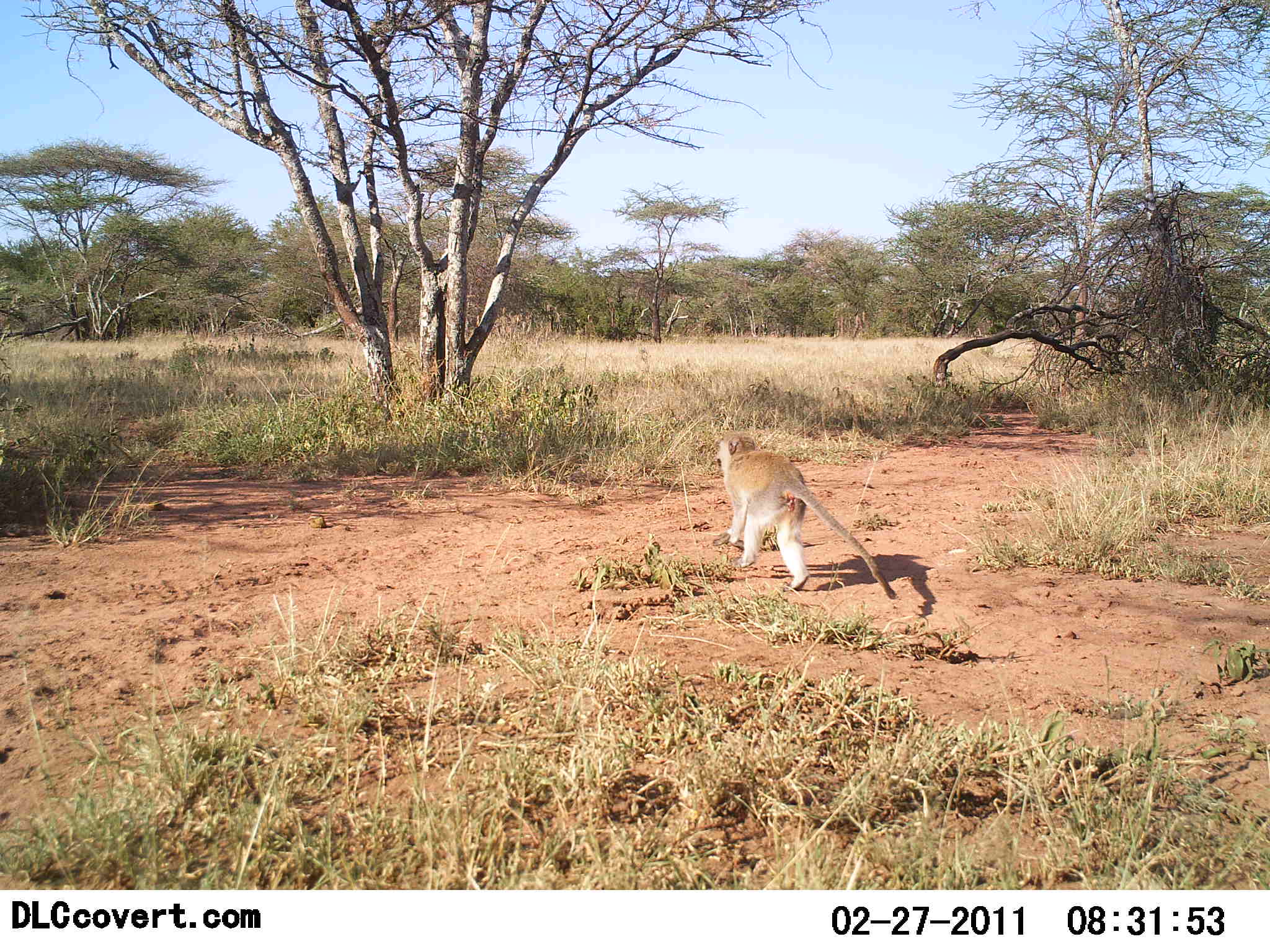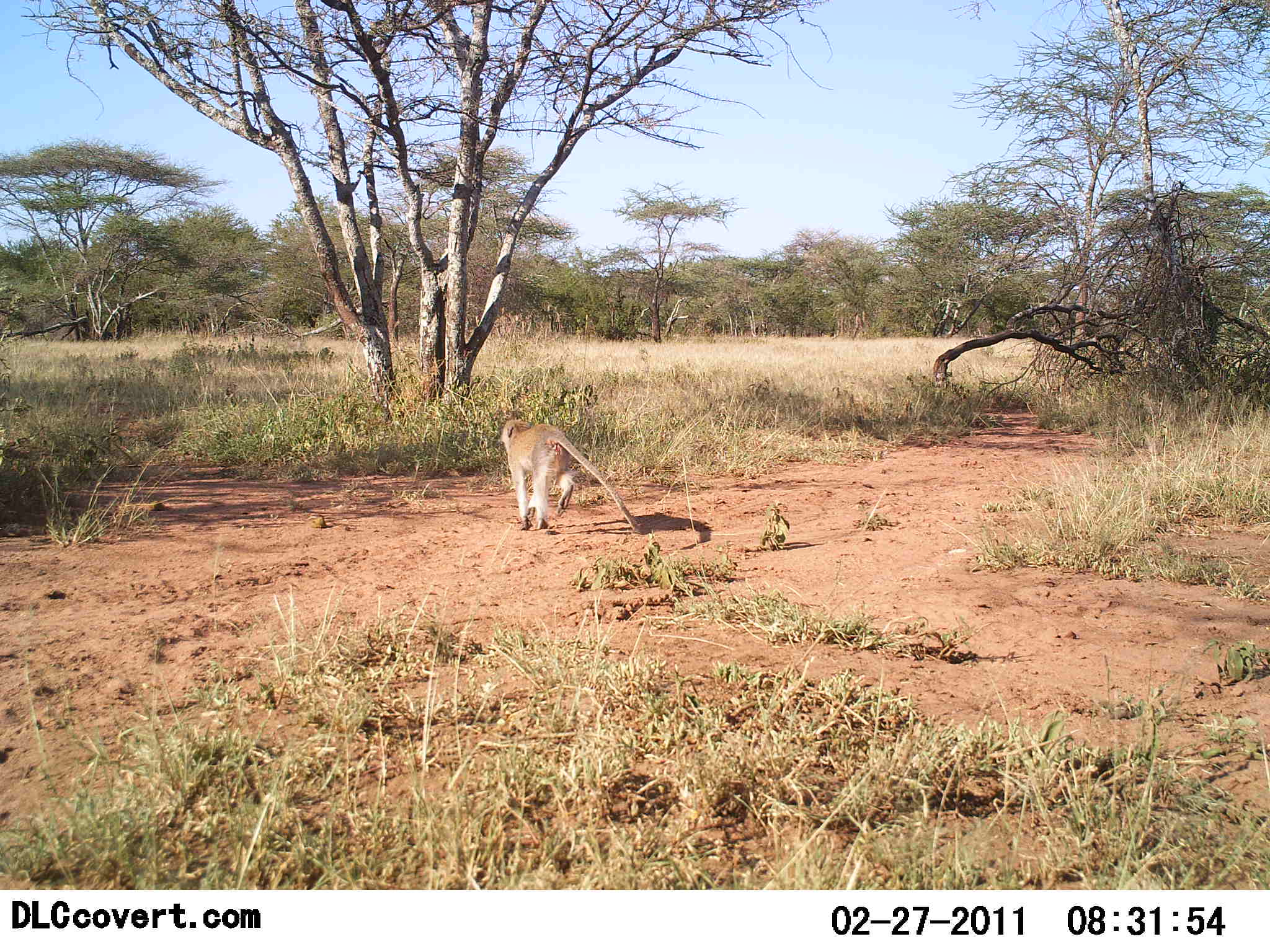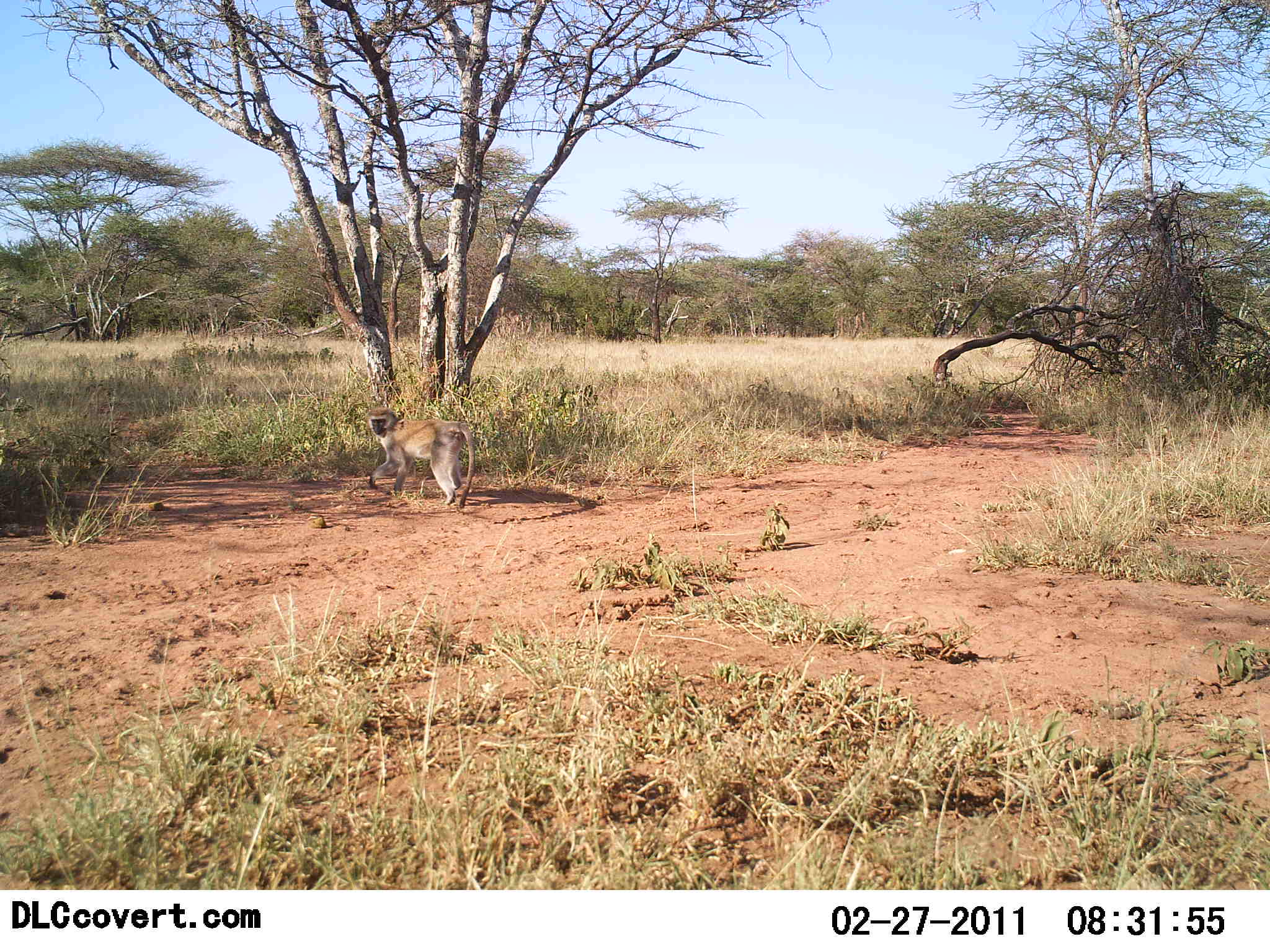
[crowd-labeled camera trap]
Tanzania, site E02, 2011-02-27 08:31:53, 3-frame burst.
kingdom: Animalia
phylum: Chordata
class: Mammalia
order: Primates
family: Cercopithecidae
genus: Chlorocebus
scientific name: Chlorocebus pygerythrus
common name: vervet monkey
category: monkeyvervet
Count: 1.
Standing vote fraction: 0%.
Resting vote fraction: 0%.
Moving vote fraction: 100%.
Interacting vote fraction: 0%.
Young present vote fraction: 0%.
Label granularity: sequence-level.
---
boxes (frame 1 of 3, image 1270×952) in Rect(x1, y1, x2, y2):
animal: Rect(718, 427, 899, 601)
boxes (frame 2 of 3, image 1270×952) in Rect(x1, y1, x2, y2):
animal: Rect(496, 415, 648, 535)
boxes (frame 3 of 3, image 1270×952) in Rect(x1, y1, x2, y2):
animal: Rect(363, 407, 477, 512)